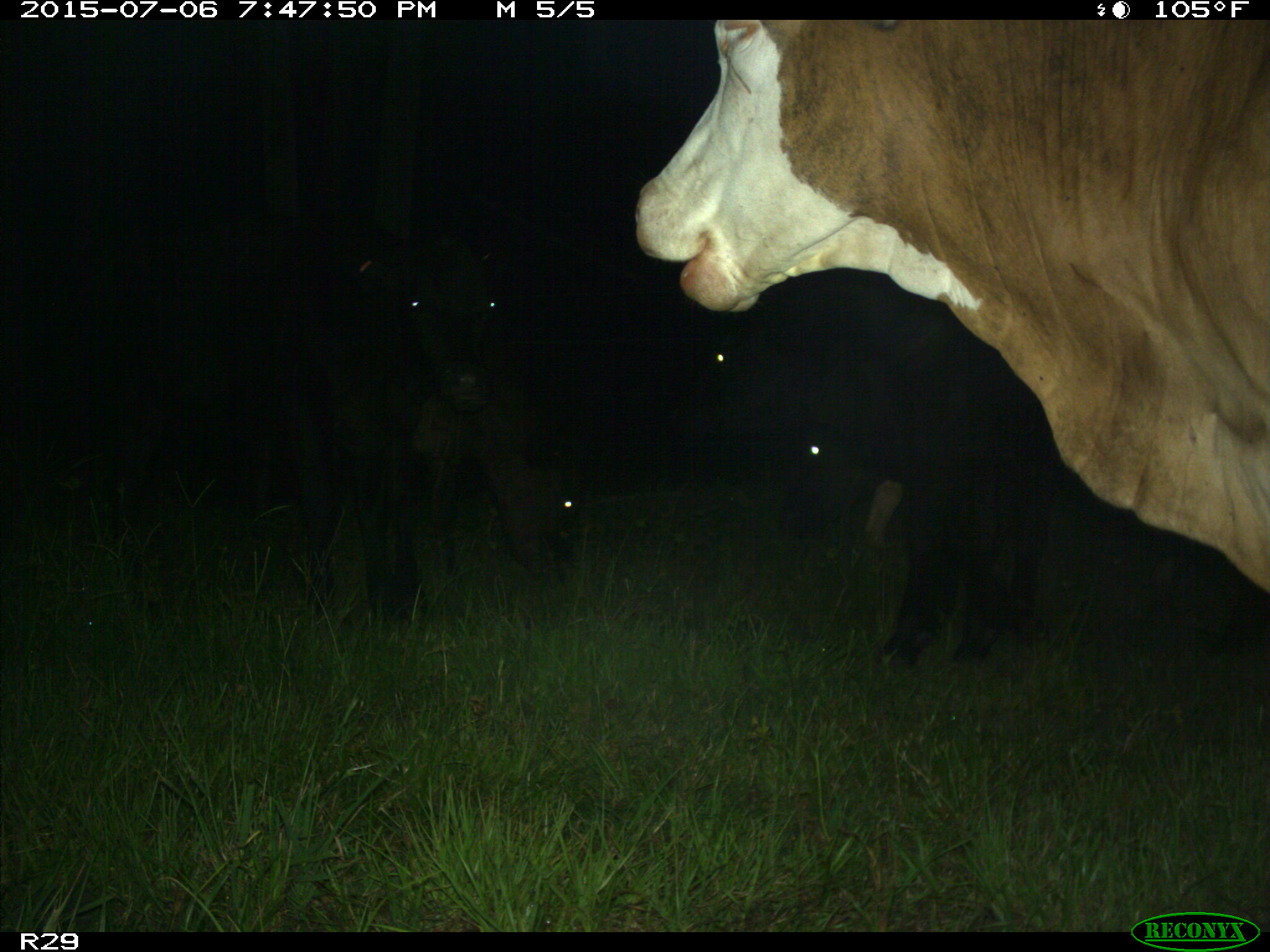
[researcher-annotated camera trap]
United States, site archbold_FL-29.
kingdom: Animalia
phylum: Chordata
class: Mammalia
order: Artiodactyla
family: Bovidae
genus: Bos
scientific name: Bos taurus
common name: domestic cow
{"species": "Bos taurus (domestic cow)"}